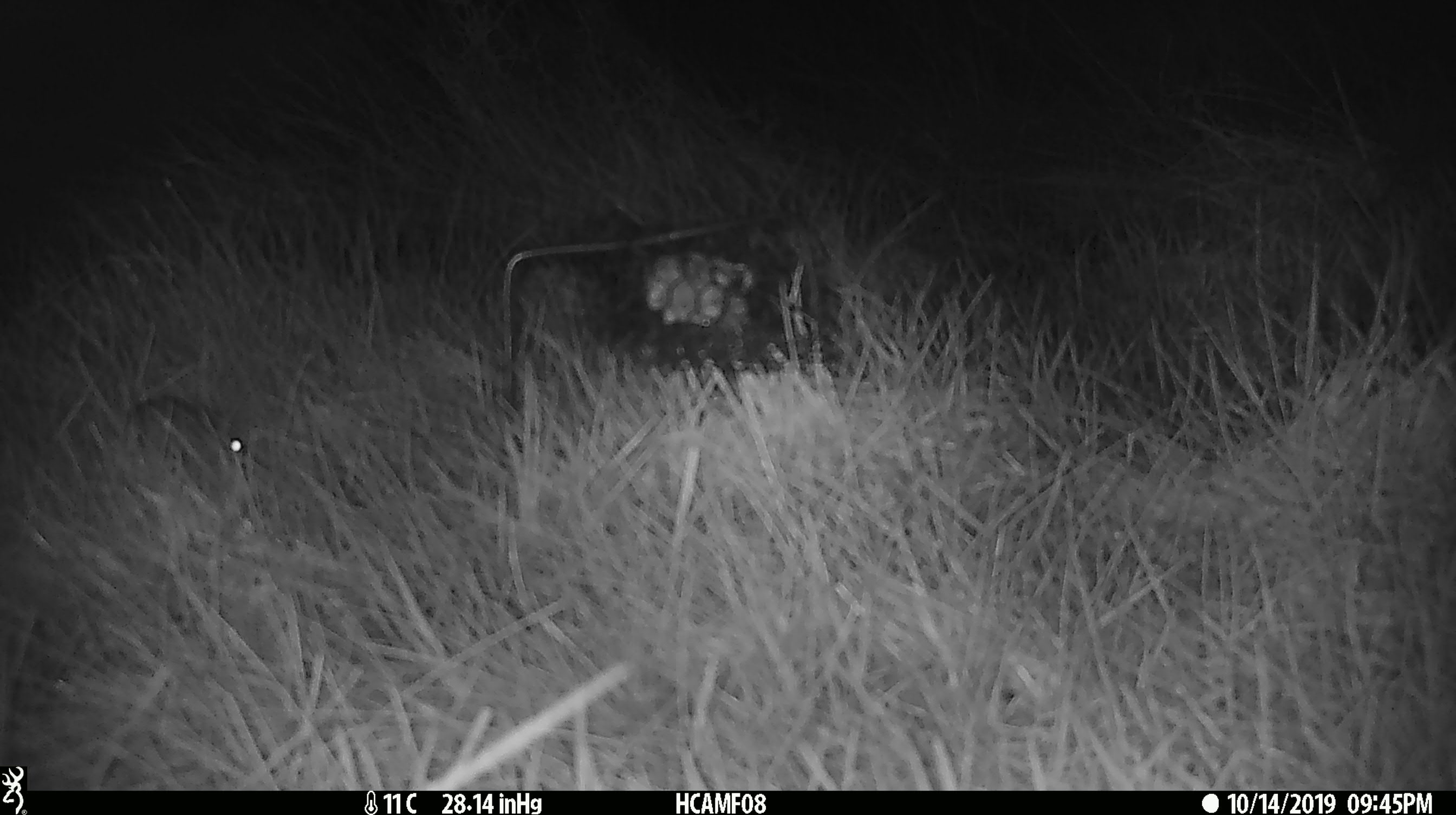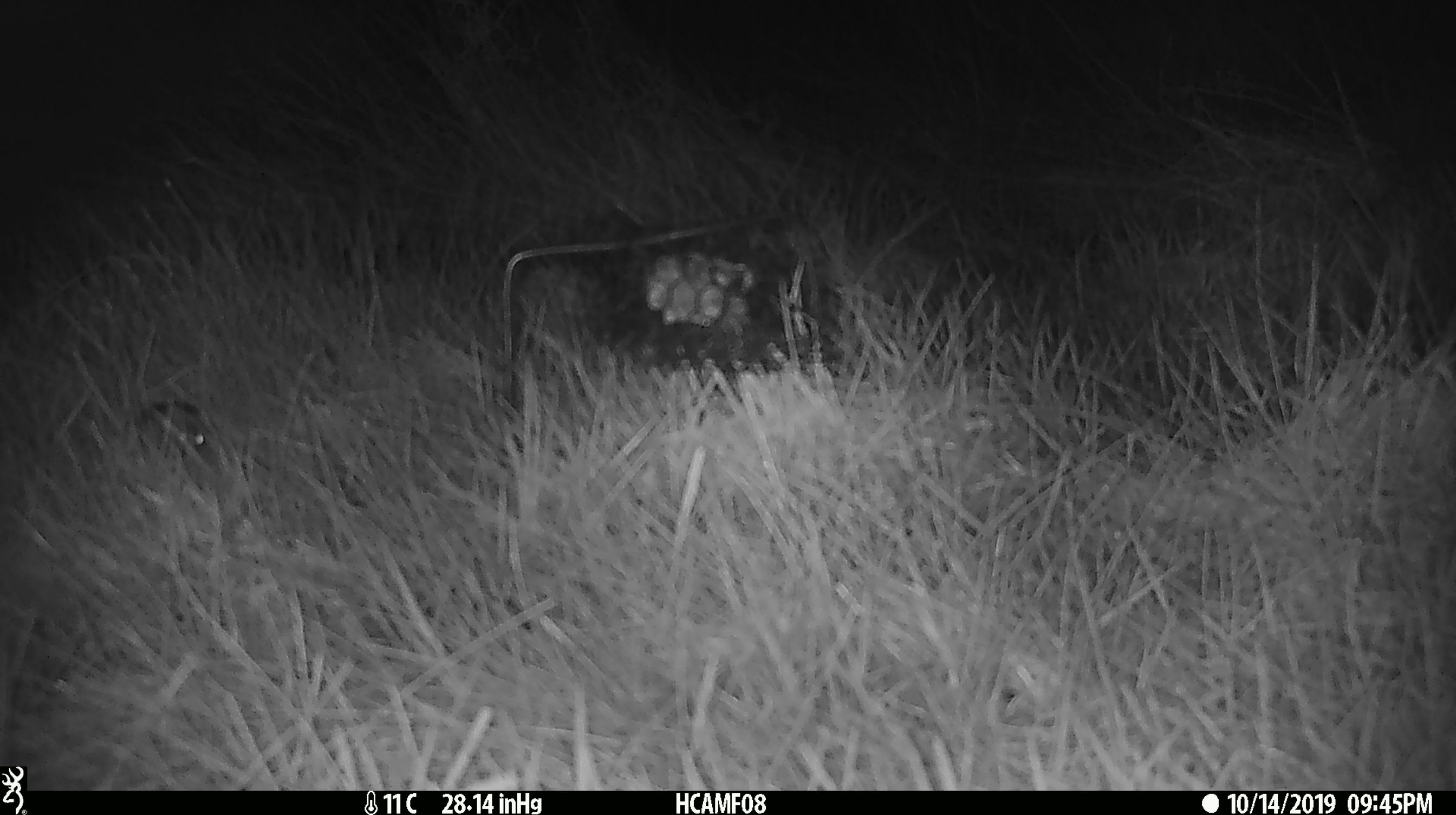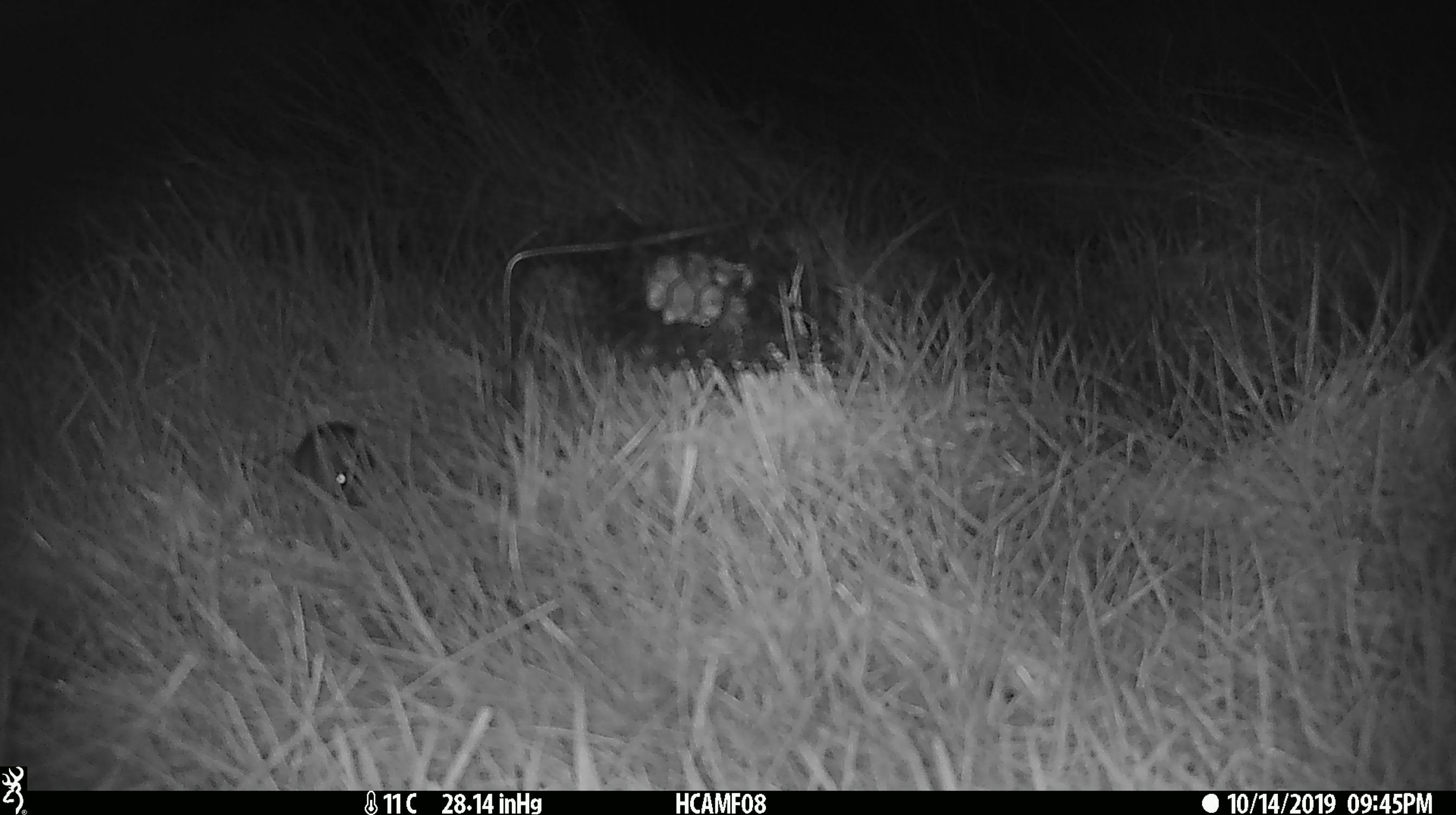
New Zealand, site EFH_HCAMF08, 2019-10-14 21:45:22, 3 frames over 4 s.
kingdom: Animalia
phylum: Chordata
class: Mammalia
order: Rodentia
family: Muridae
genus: Mus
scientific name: Mus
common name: mouse